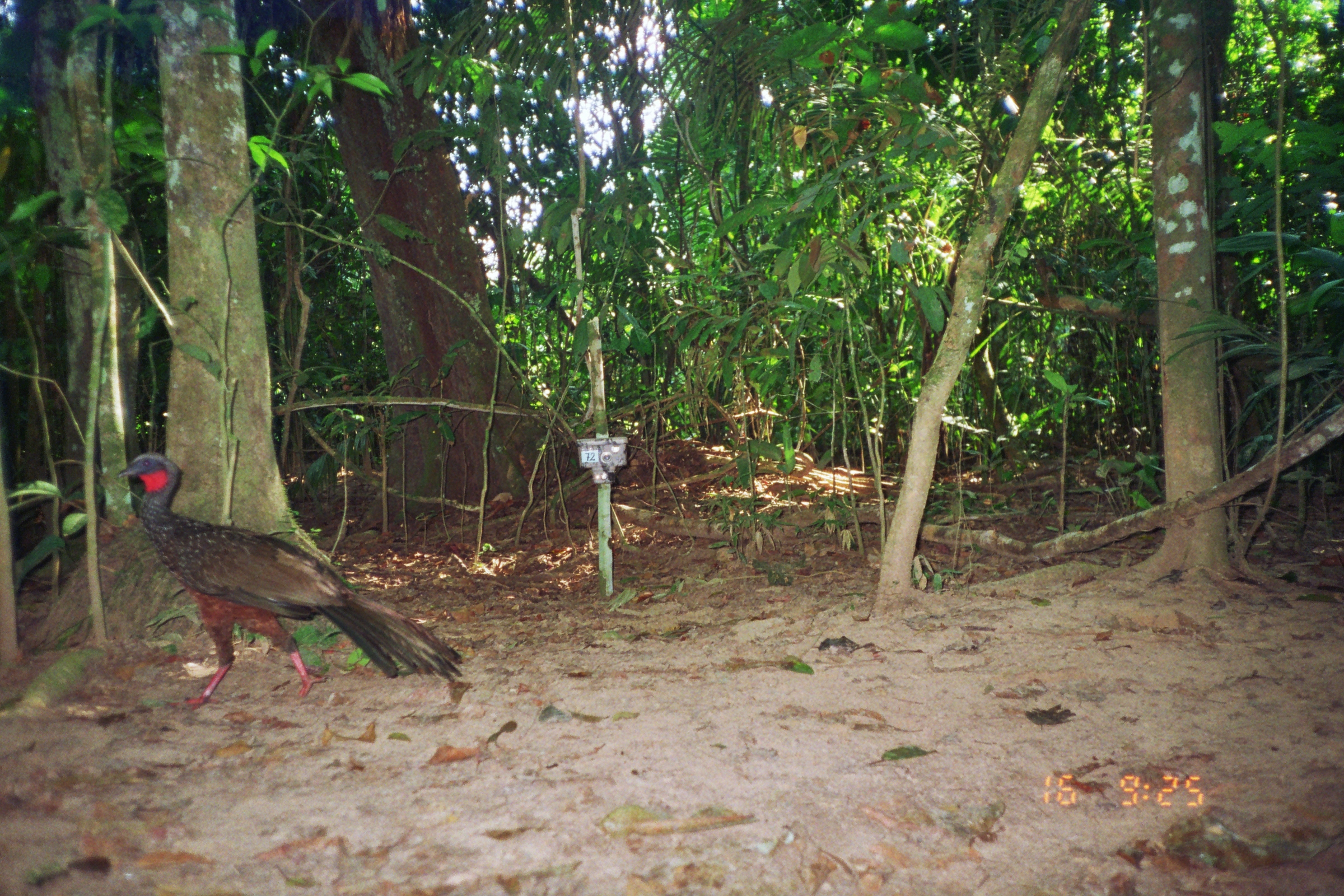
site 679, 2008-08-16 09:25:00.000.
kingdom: Animalia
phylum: Chordata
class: Aves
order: Galliformes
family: Cracidae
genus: Penelope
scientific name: Penelope jacquacu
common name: spix's guan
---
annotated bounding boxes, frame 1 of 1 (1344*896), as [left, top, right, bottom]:
penelope jacquacu: [117, 453, 463, 707]